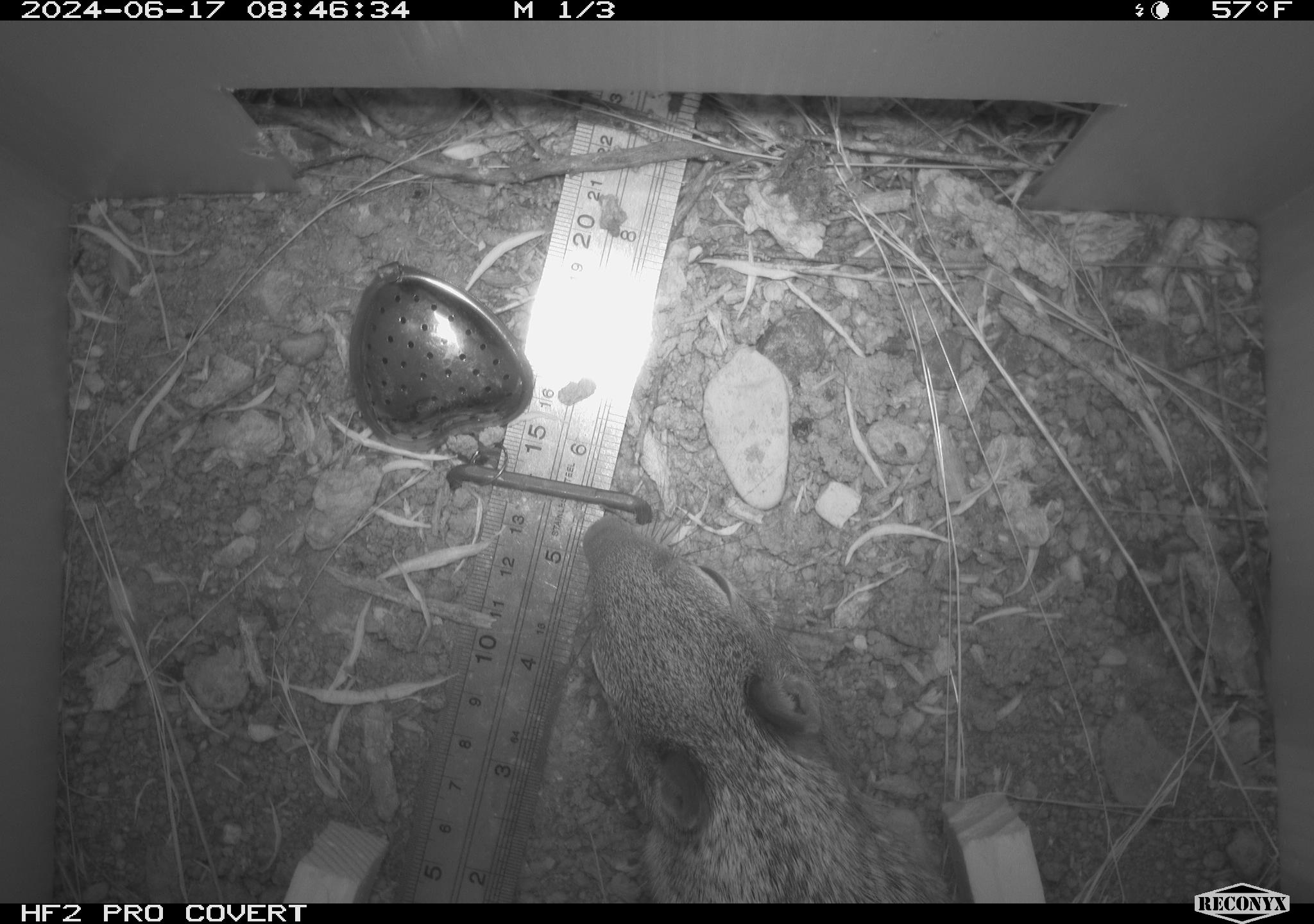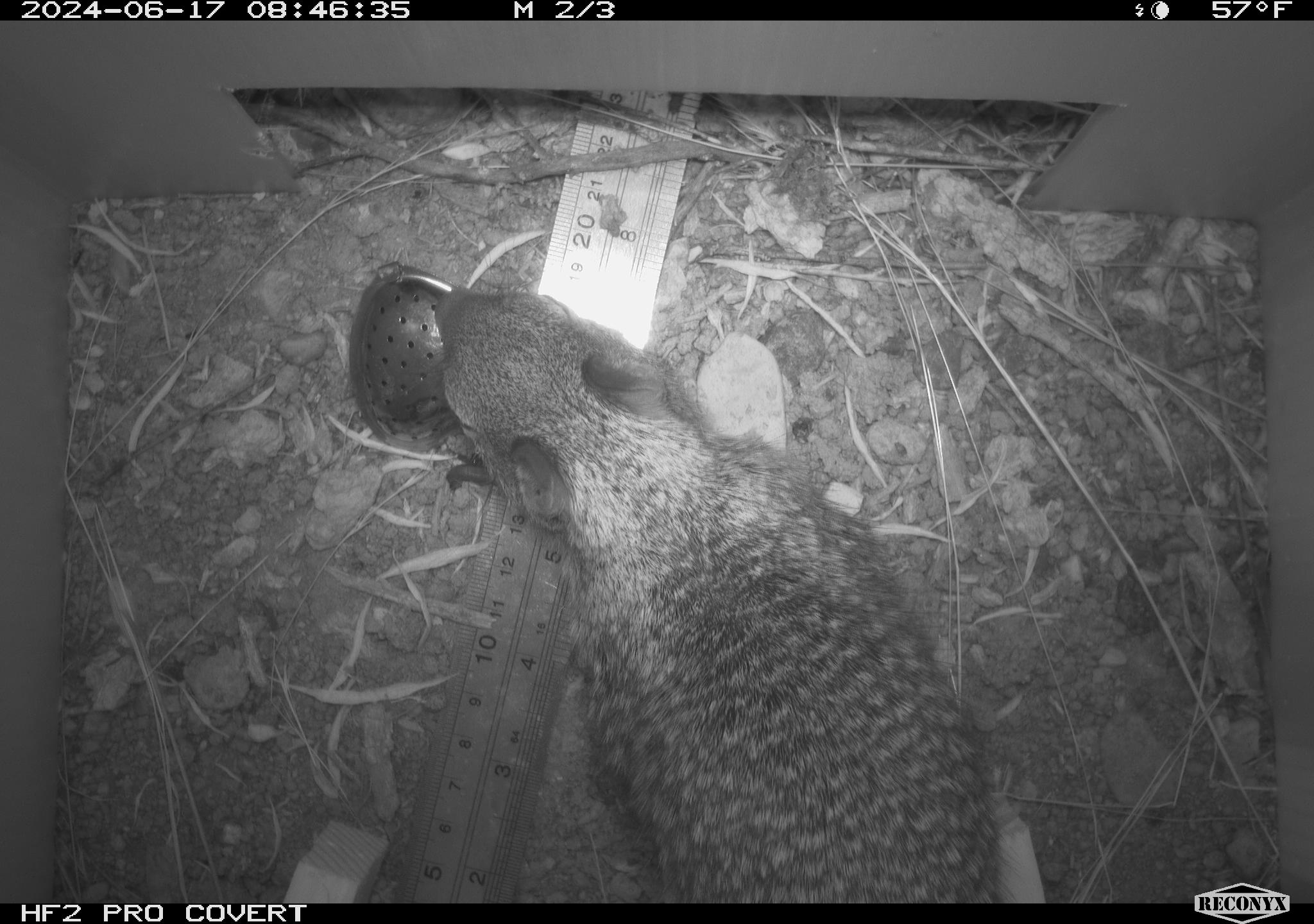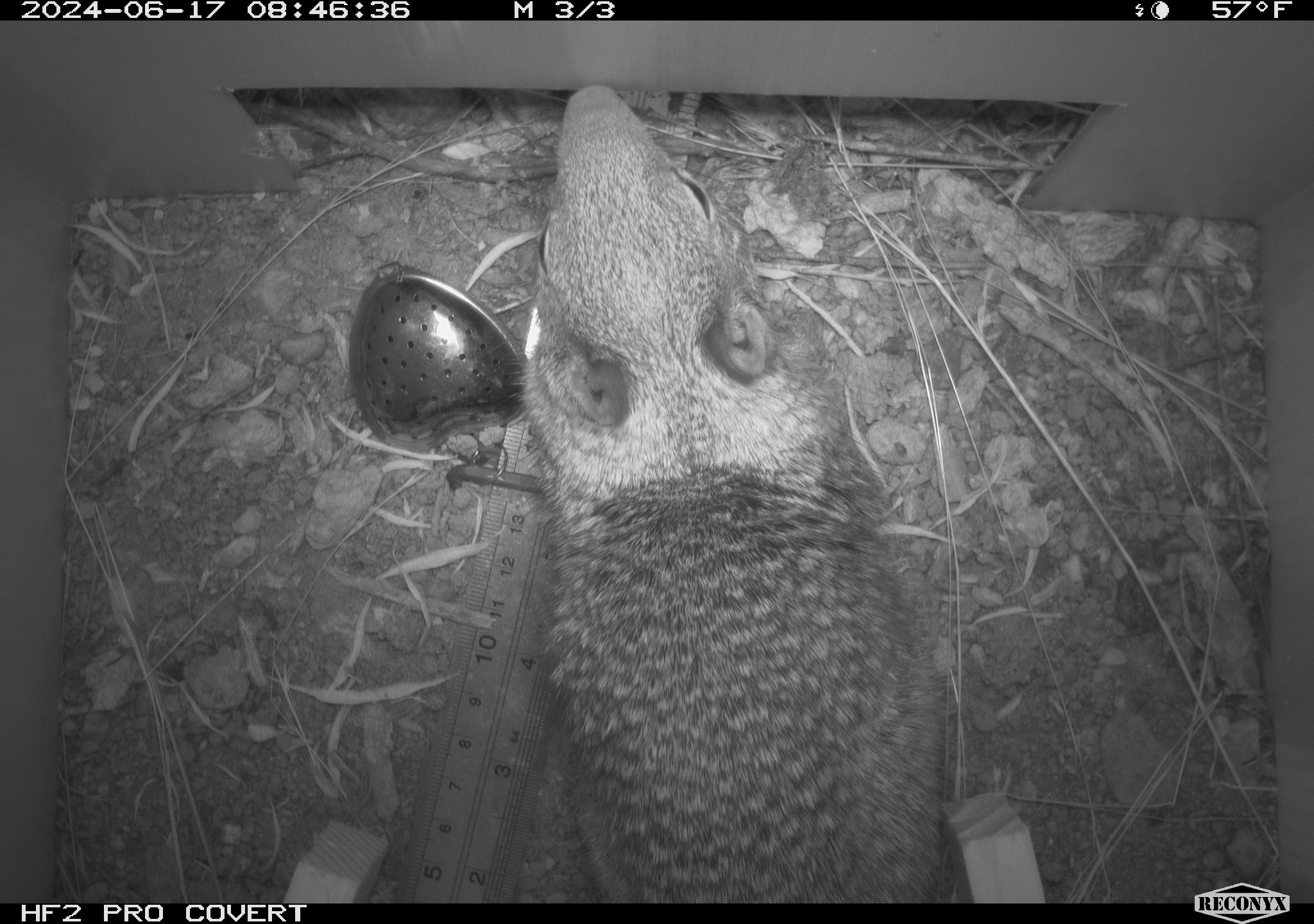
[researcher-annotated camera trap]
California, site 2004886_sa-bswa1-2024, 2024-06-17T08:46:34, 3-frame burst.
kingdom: Animalia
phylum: Chordata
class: Mammalia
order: Rodentia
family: Sciuridae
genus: Otospermophilus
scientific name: Otospermophilus beecheyi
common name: california ground squirrel